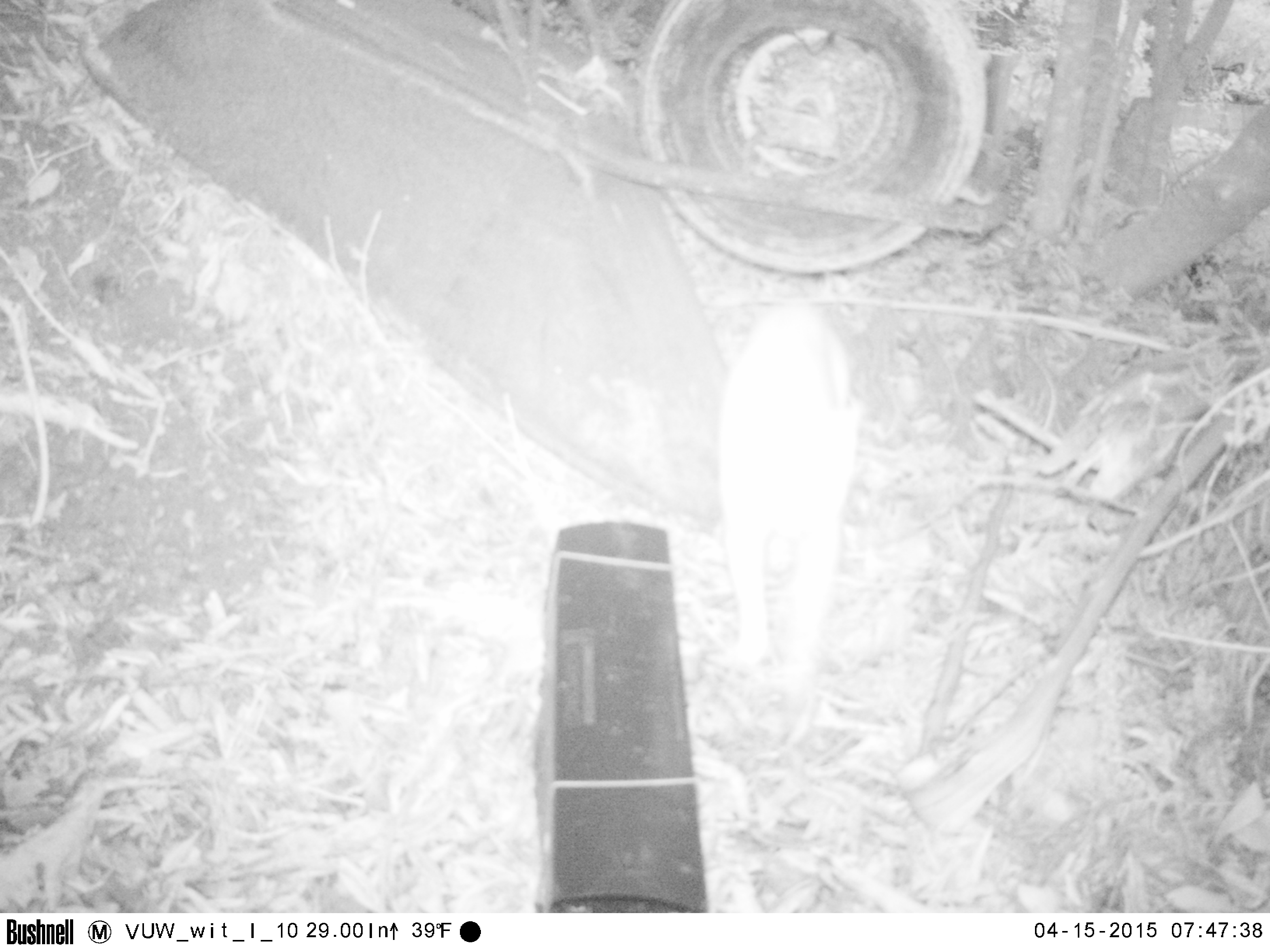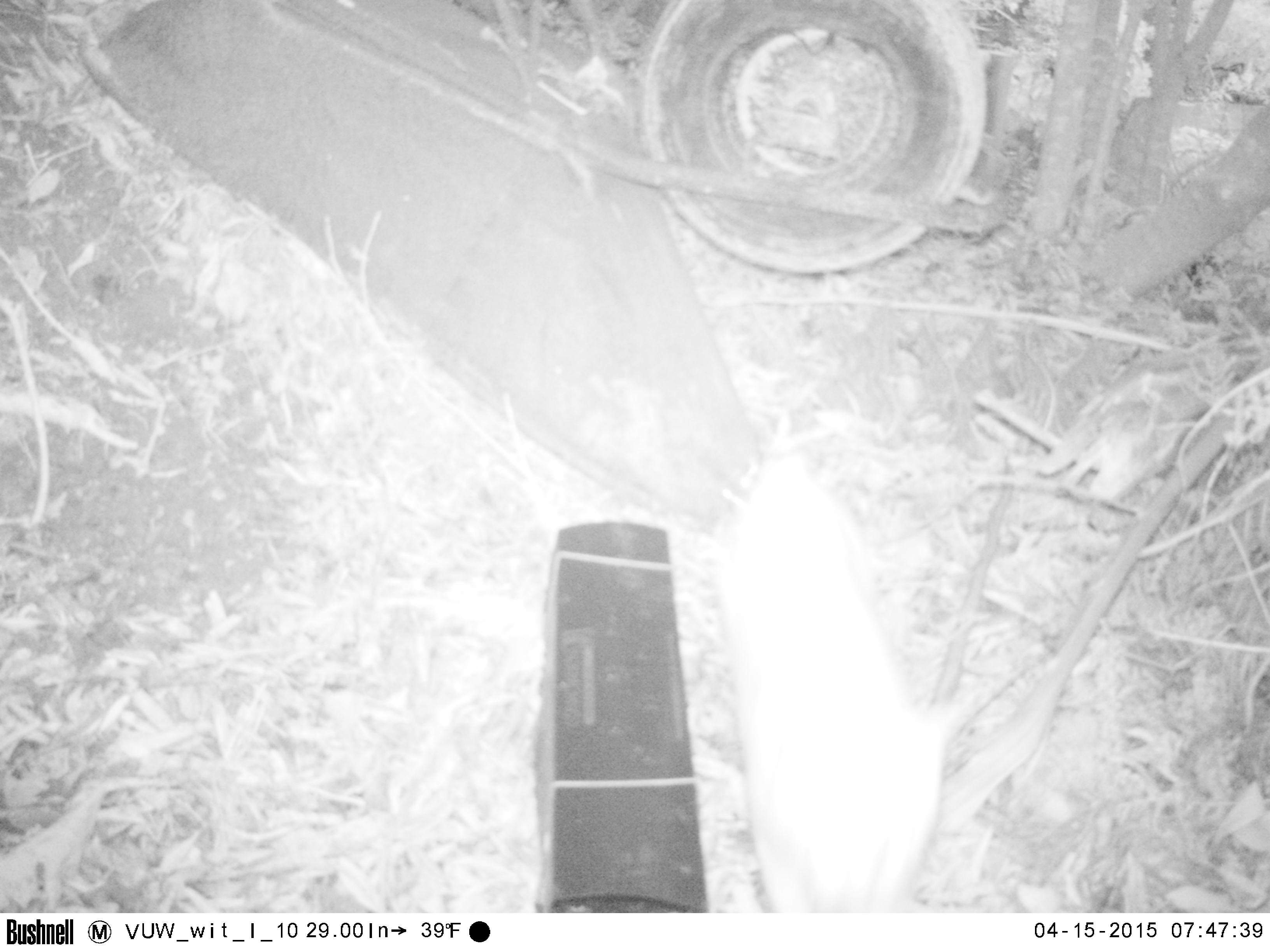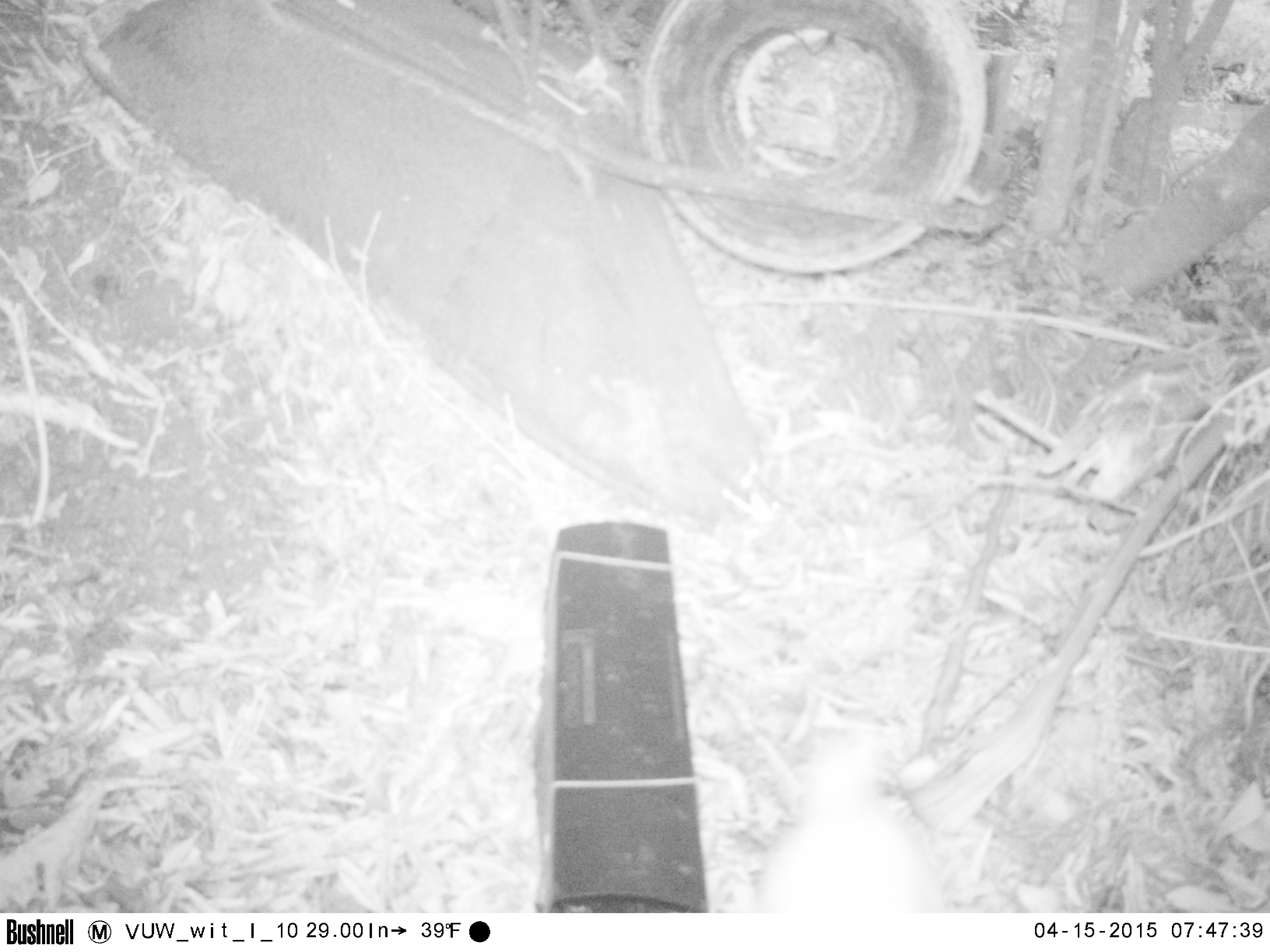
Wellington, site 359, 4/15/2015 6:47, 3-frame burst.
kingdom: Animalia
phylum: Chordata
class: Mammalia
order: Carnivora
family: Felidae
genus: Felis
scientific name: Felis catus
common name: cat